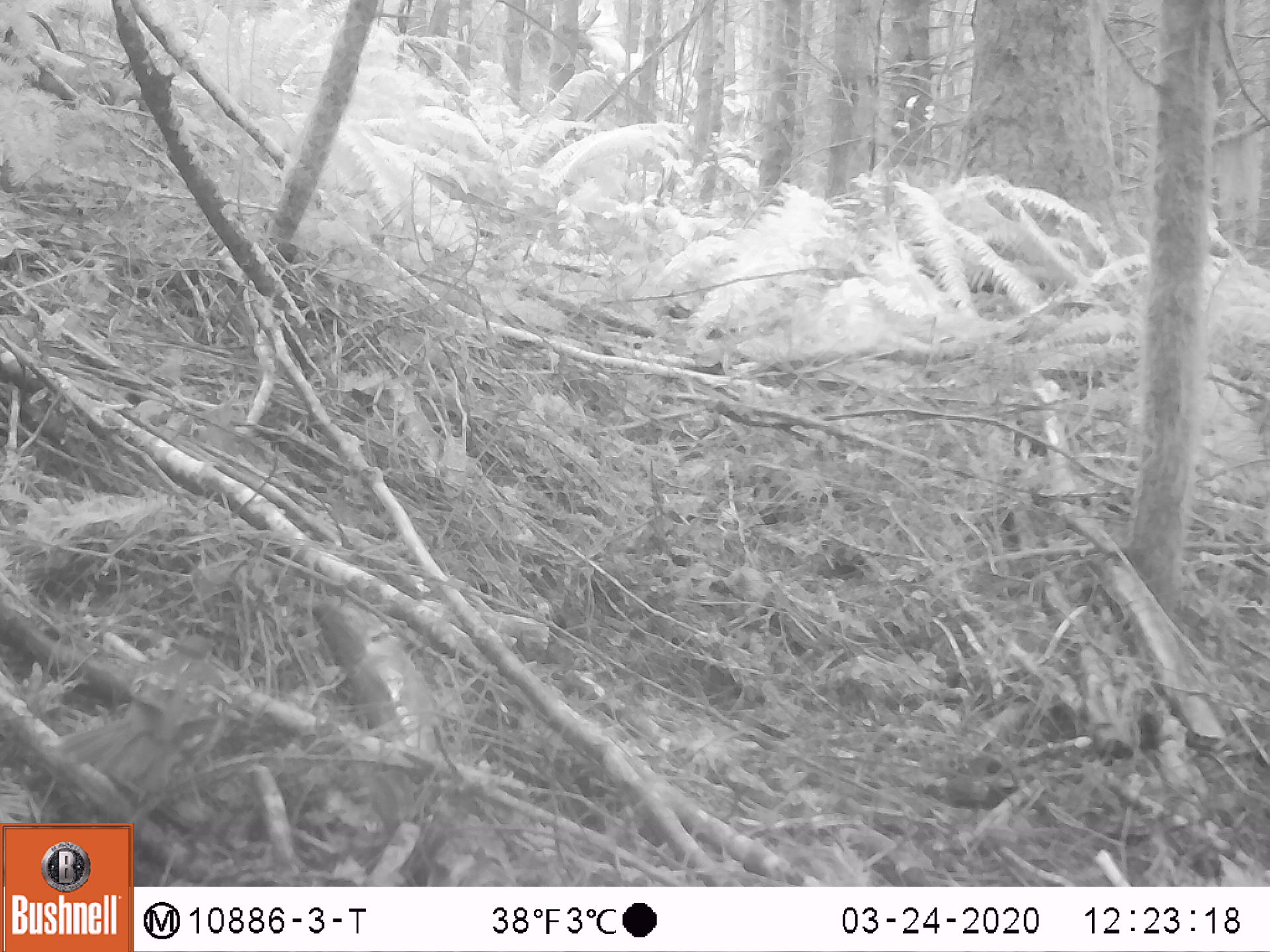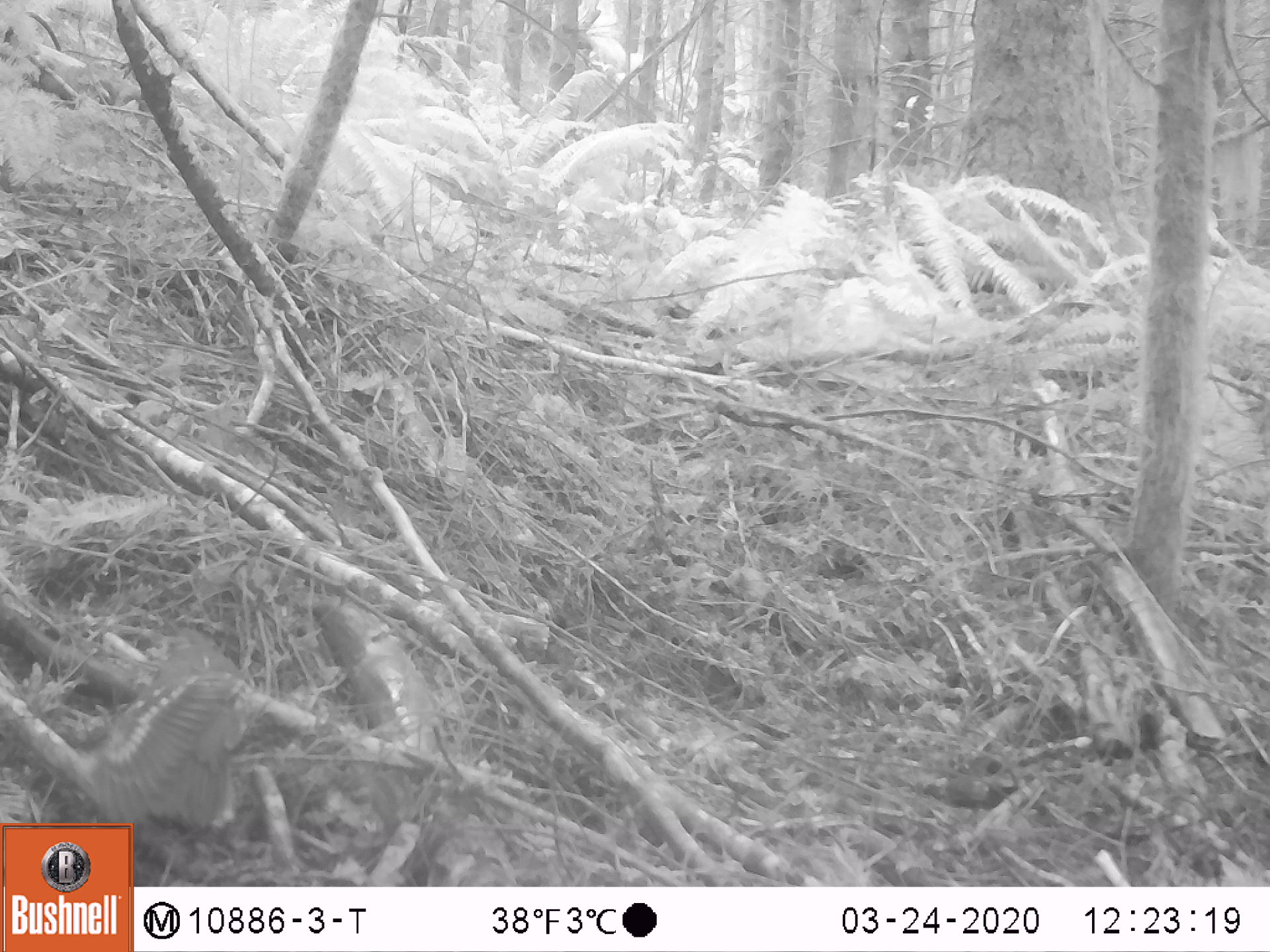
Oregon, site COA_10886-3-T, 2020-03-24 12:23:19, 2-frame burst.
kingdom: Animalia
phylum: Chordata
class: Aves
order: Passeriformes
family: Turdidae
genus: Ixoreus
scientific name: Ixoreus naevius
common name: varied thrush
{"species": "varied thrush (Ixoreus naevius)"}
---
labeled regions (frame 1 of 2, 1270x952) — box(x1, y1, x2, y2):
varied thrush: box(65, 630, 232, 784)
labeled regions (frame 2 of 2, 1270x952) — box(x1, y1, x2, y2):
varied thrush: box(89, 627, 254, 818)